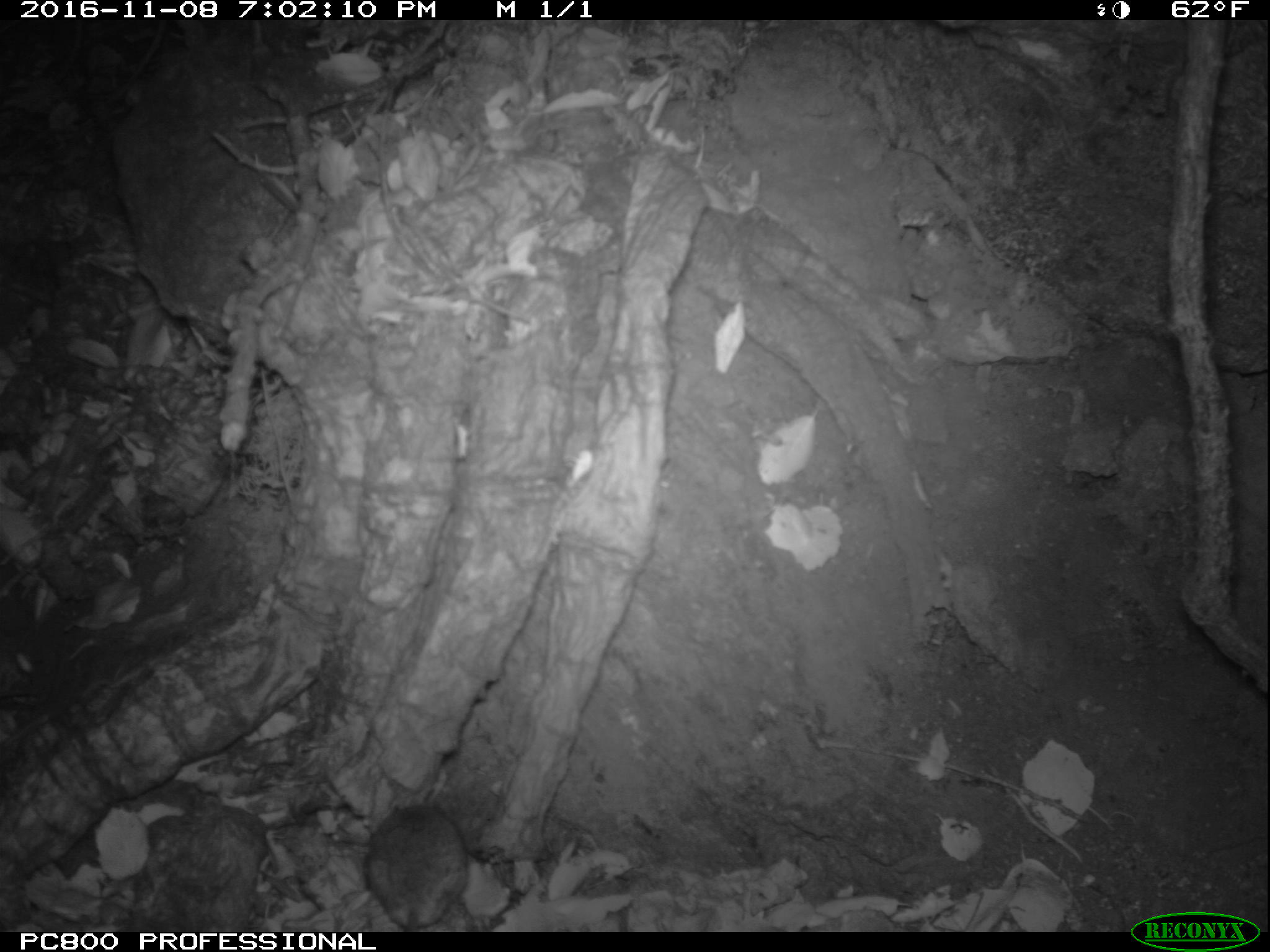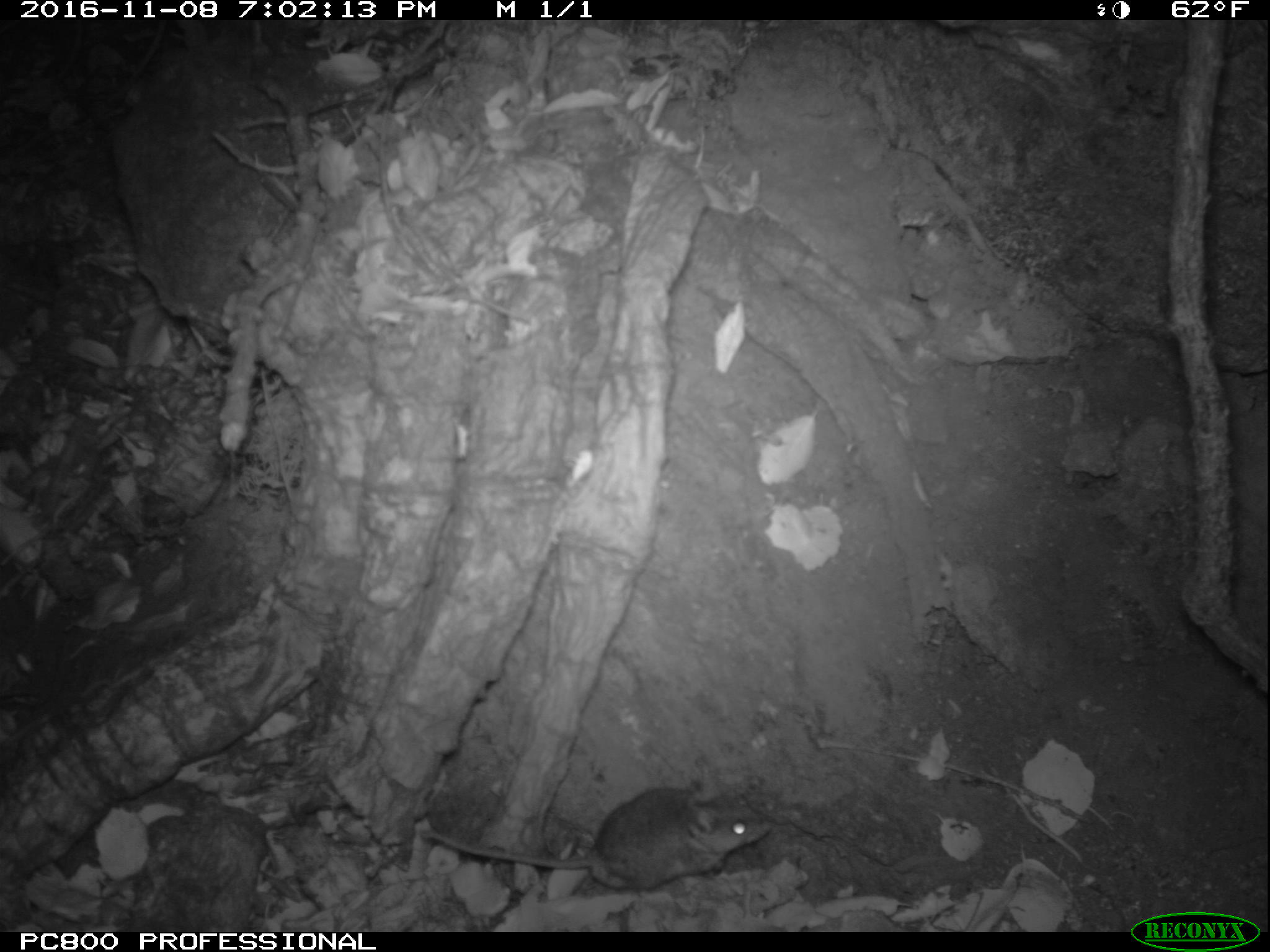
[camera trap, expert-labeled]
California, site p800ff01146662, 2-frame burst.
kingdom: Animalia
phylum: Chordata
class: Mammalia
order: Rodentia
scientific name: Rodentia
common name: rodent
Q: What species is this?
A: Rodent (Rodentia).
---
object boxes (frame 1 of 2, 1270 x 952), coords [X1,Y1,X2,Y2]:
rodent: [363,800,467,932]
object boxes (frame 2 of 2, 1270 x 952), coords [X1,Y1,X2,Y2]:
rodent: [423,780,773,890]